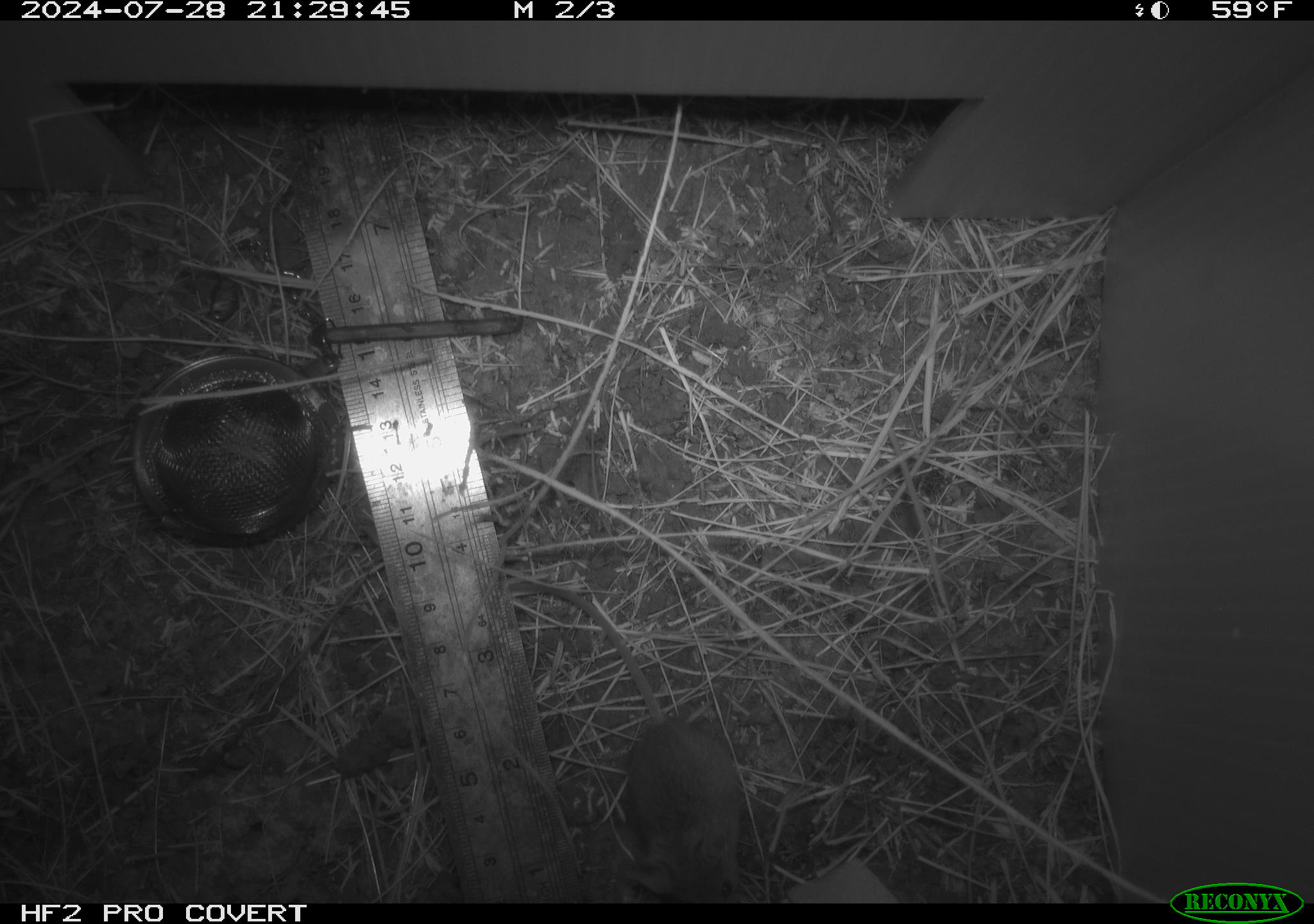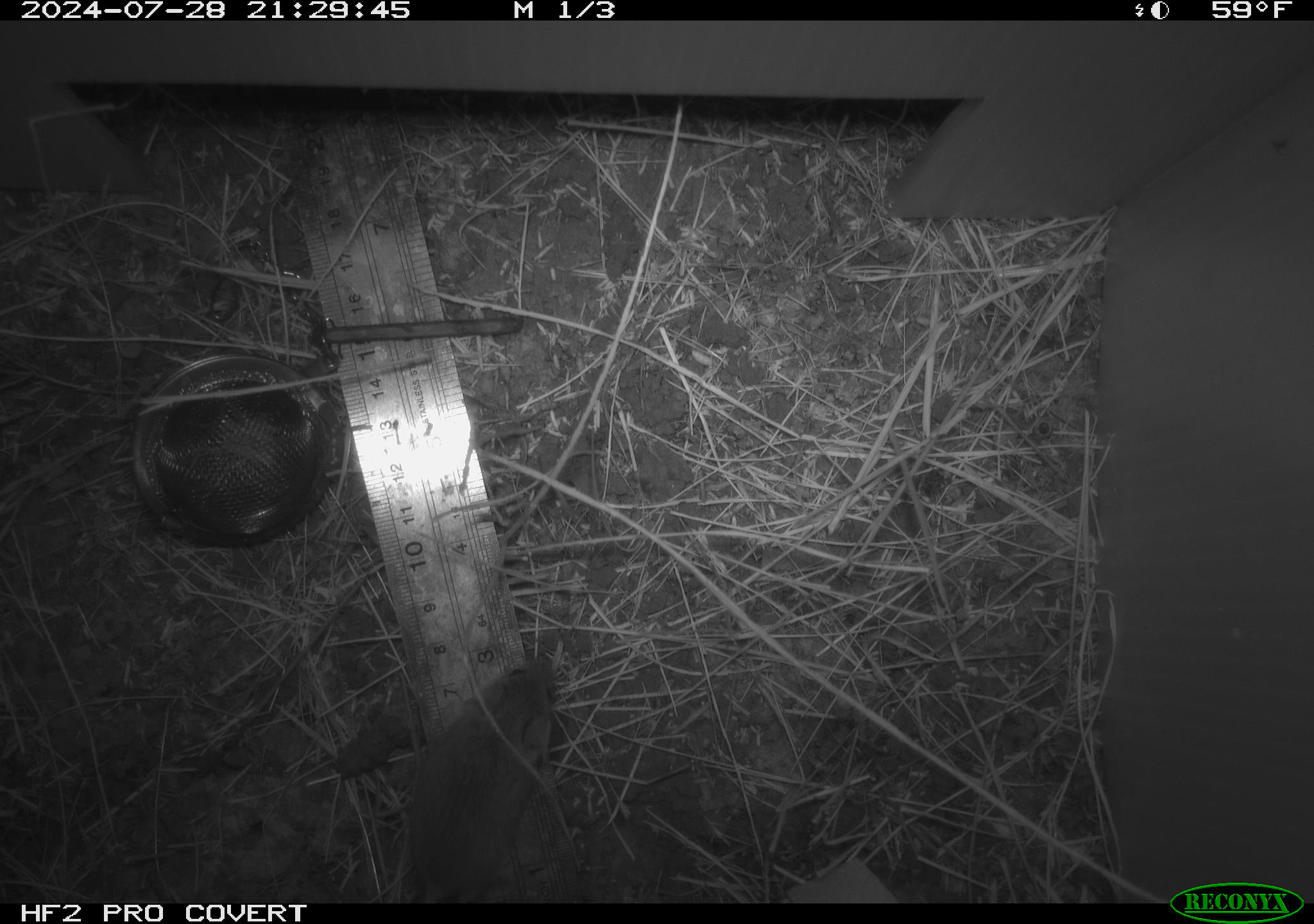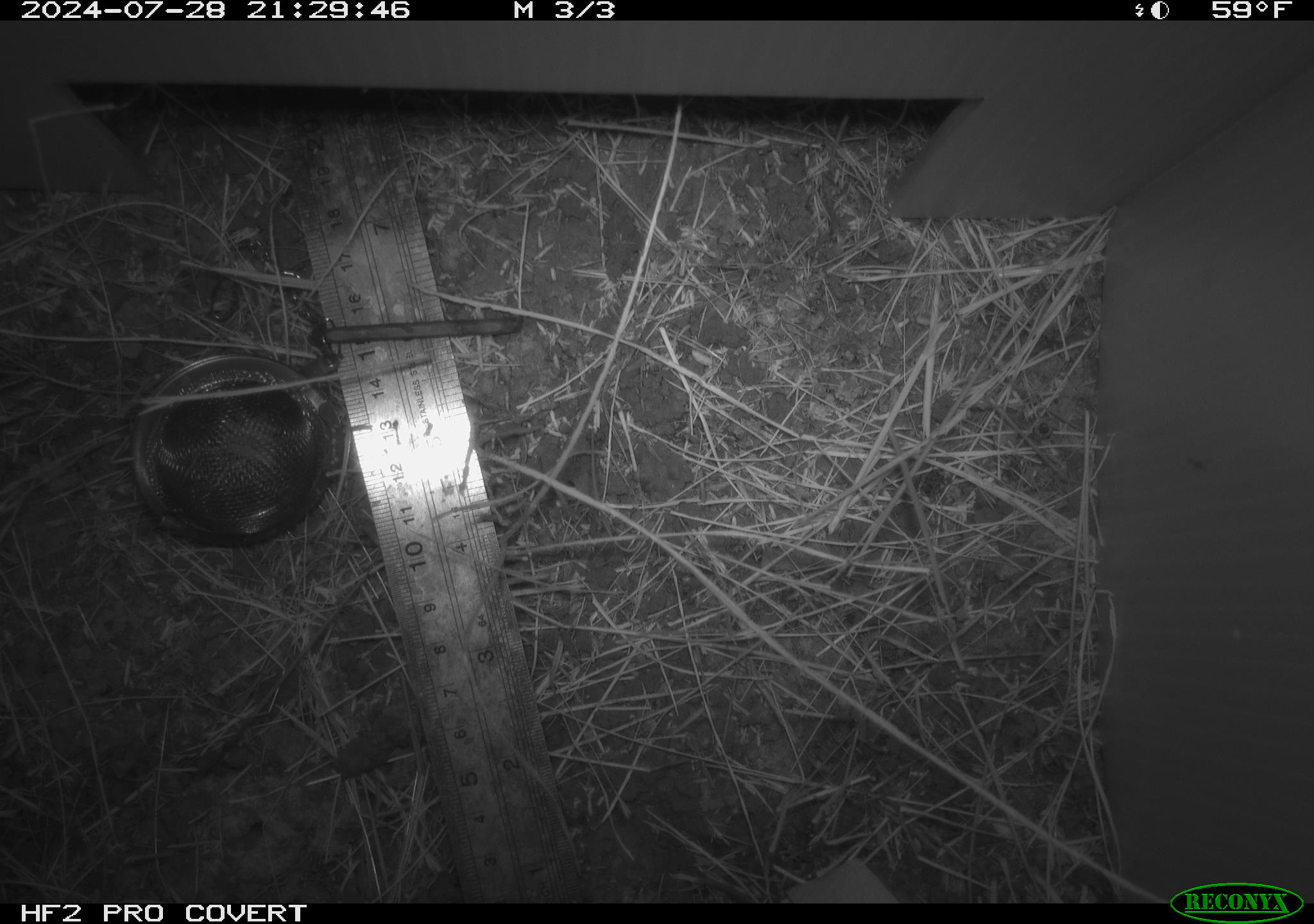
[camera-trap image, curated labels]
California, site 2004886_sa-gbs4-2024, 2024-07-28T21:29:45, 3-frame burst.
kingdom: Animalia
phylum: Chordata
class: Mammalia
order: Rodentia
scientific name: Rodentia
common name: mouse species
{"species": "mouse species (Rodentia)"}